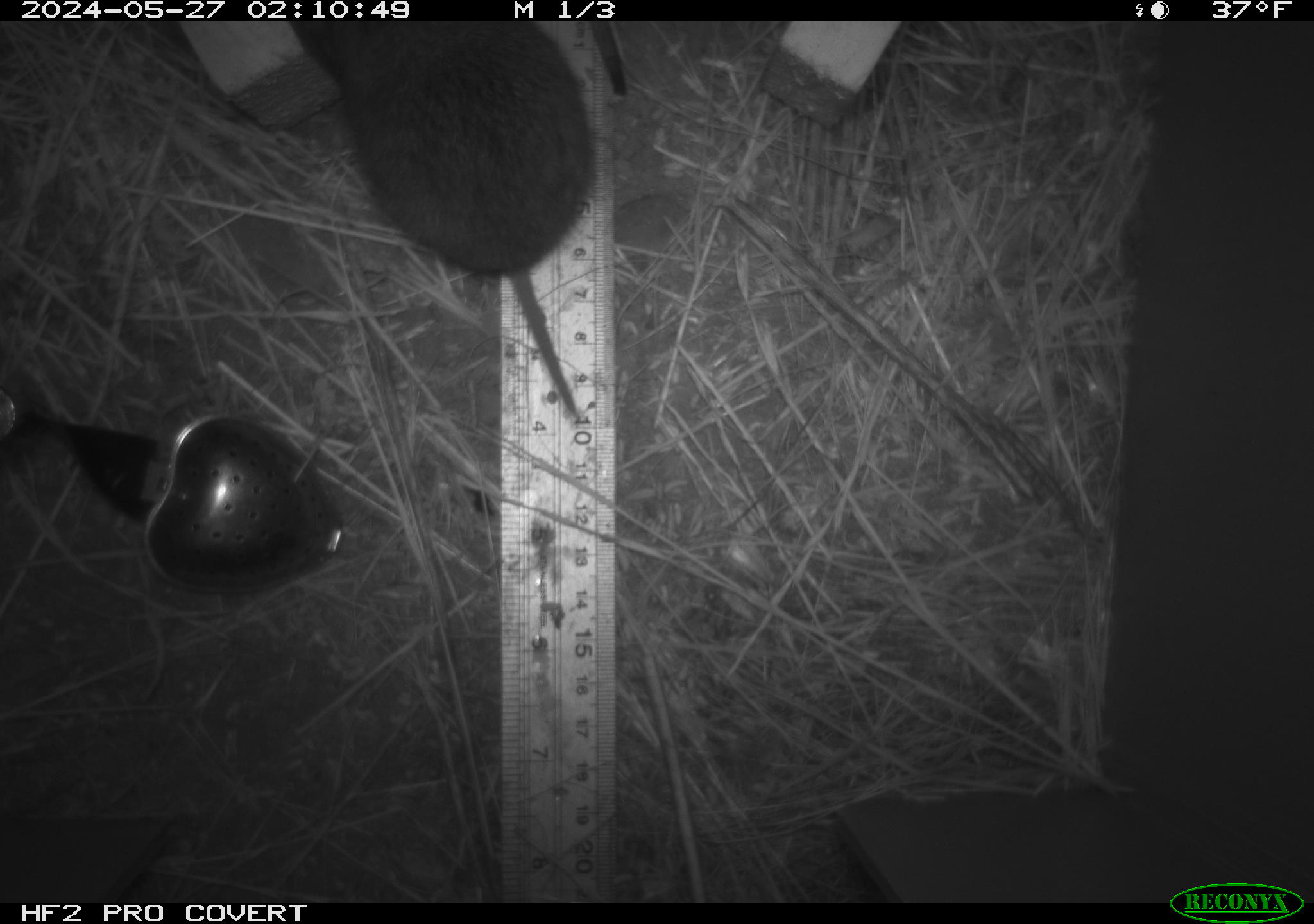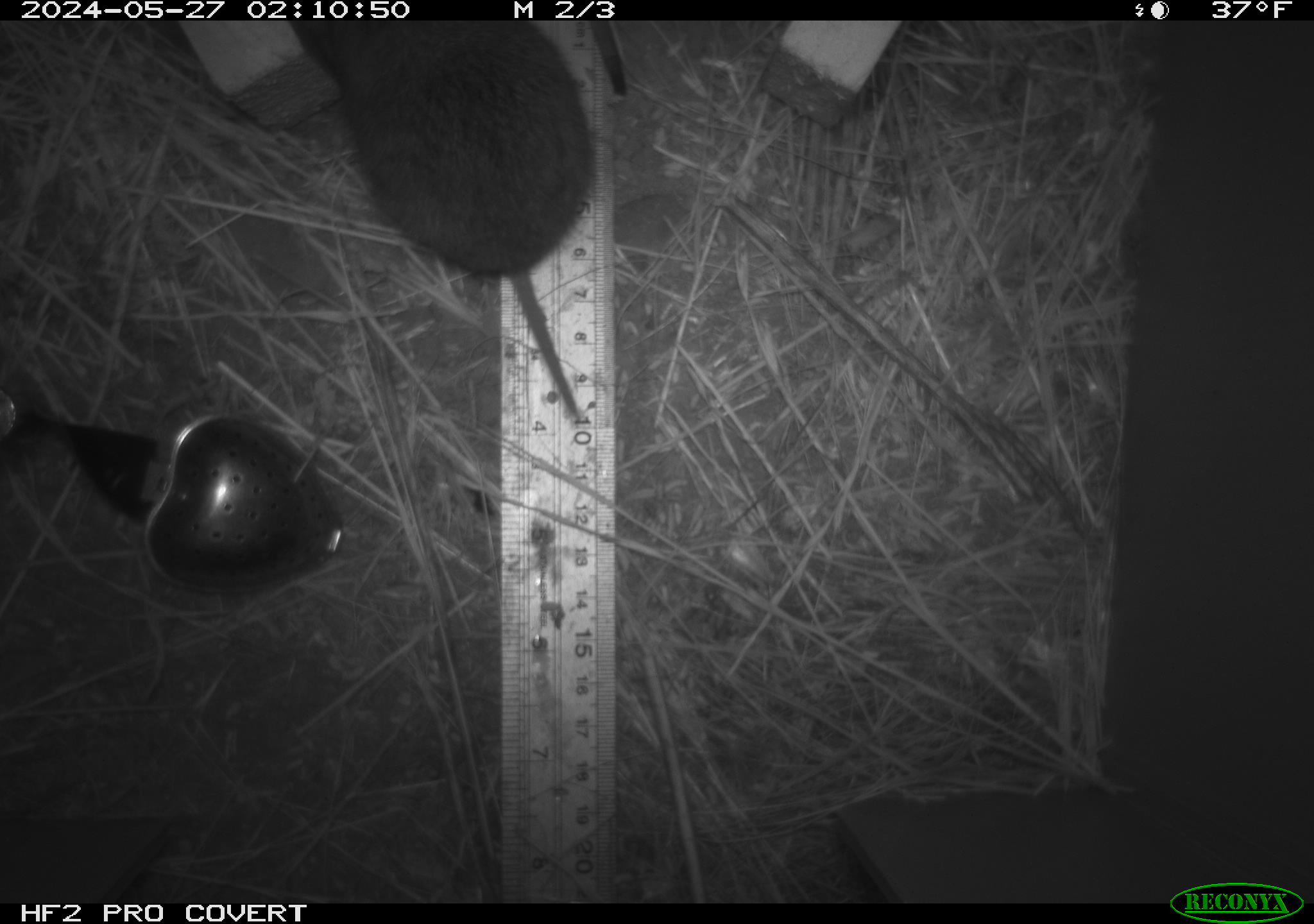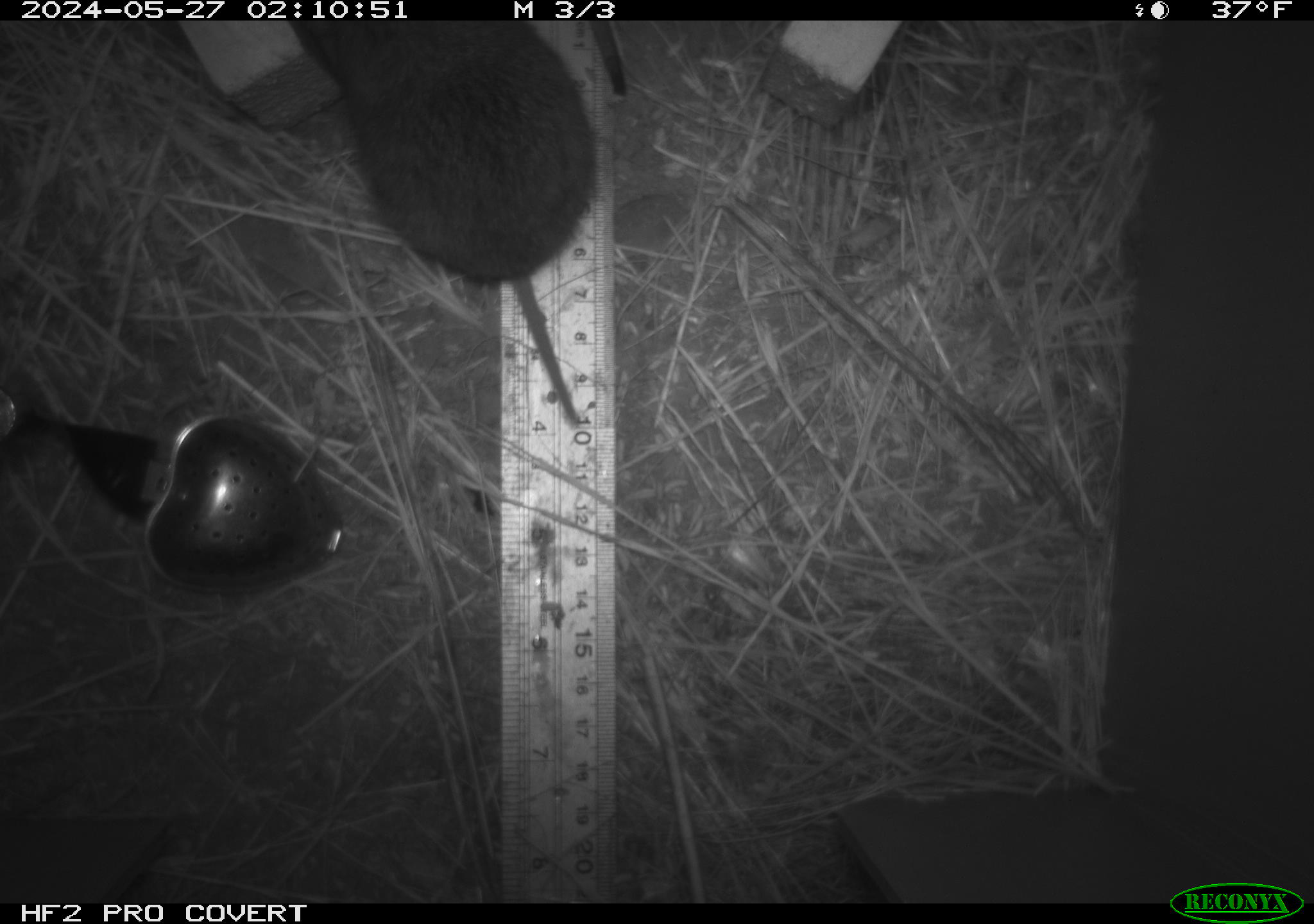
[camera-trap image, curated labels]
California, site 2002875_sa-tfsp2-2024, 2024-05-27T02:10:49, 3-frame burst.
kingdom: Animalia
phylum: Chordata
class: Mammalia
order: Rodentia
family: Cricetidae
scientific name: Arvicolinae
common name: voles, lemmings, and muskrats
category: arvicolinae subfamily